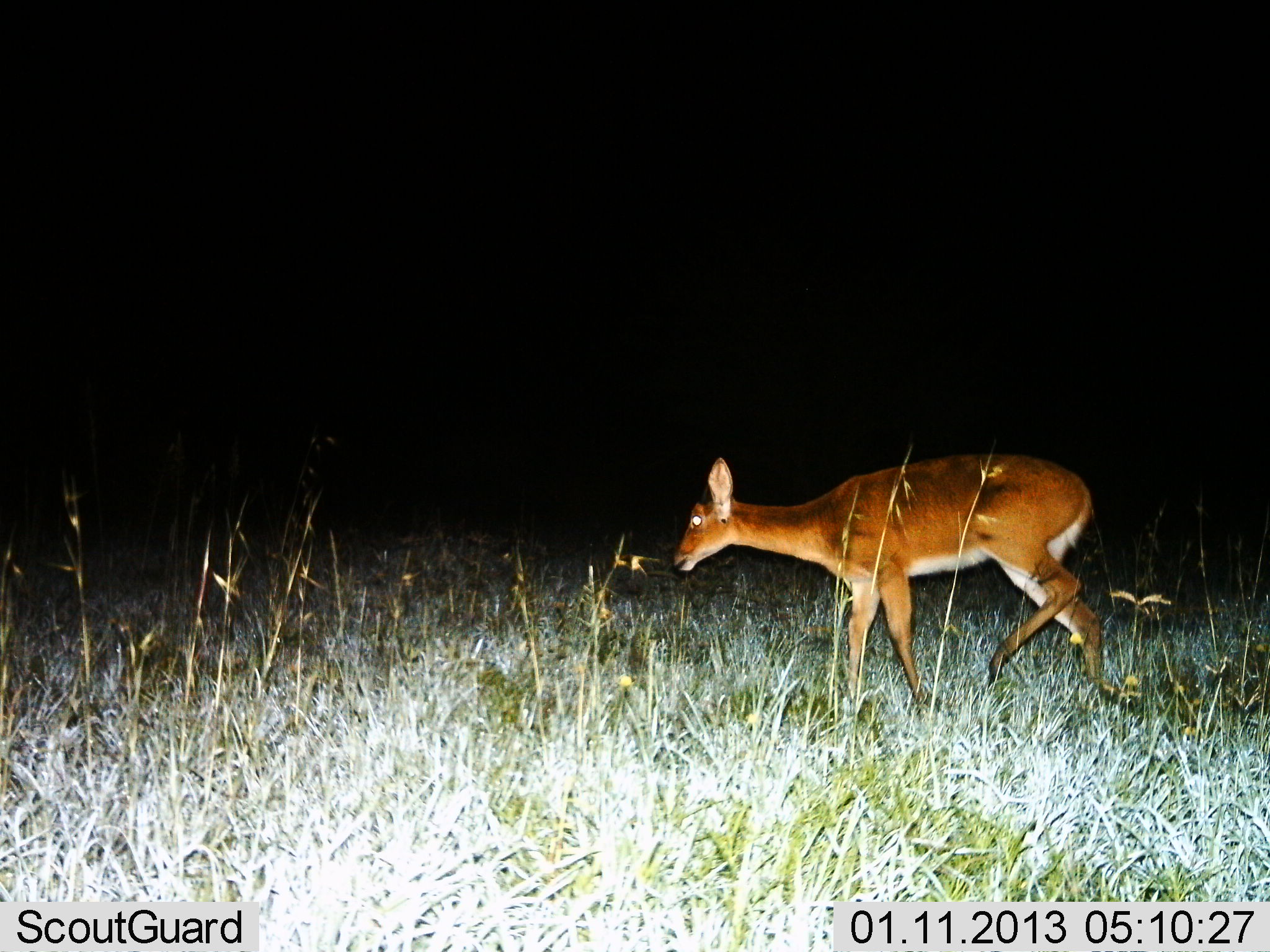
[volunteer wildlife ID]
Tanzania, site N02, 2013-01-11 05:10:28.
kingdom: Animalia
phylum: Chordata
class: Mammalia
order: Artiodactyla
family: Bovidae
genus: Redunca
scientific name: Redunca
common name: reedbuck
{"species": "reedbuck (Redunca)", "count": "1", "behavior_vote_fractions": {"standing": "15%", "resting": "0%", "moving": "88%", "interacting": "0%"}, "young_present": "0%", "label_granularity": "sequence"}